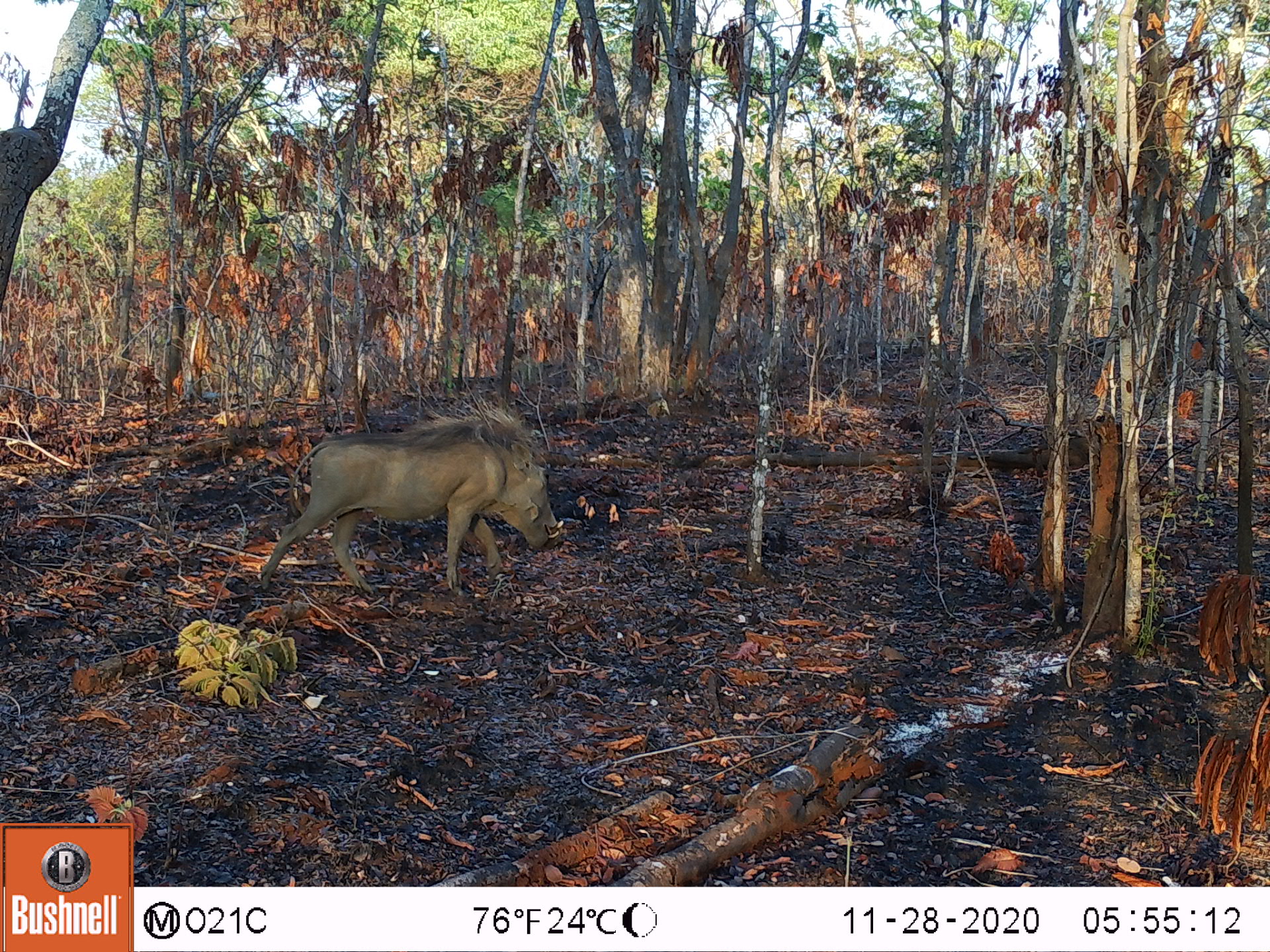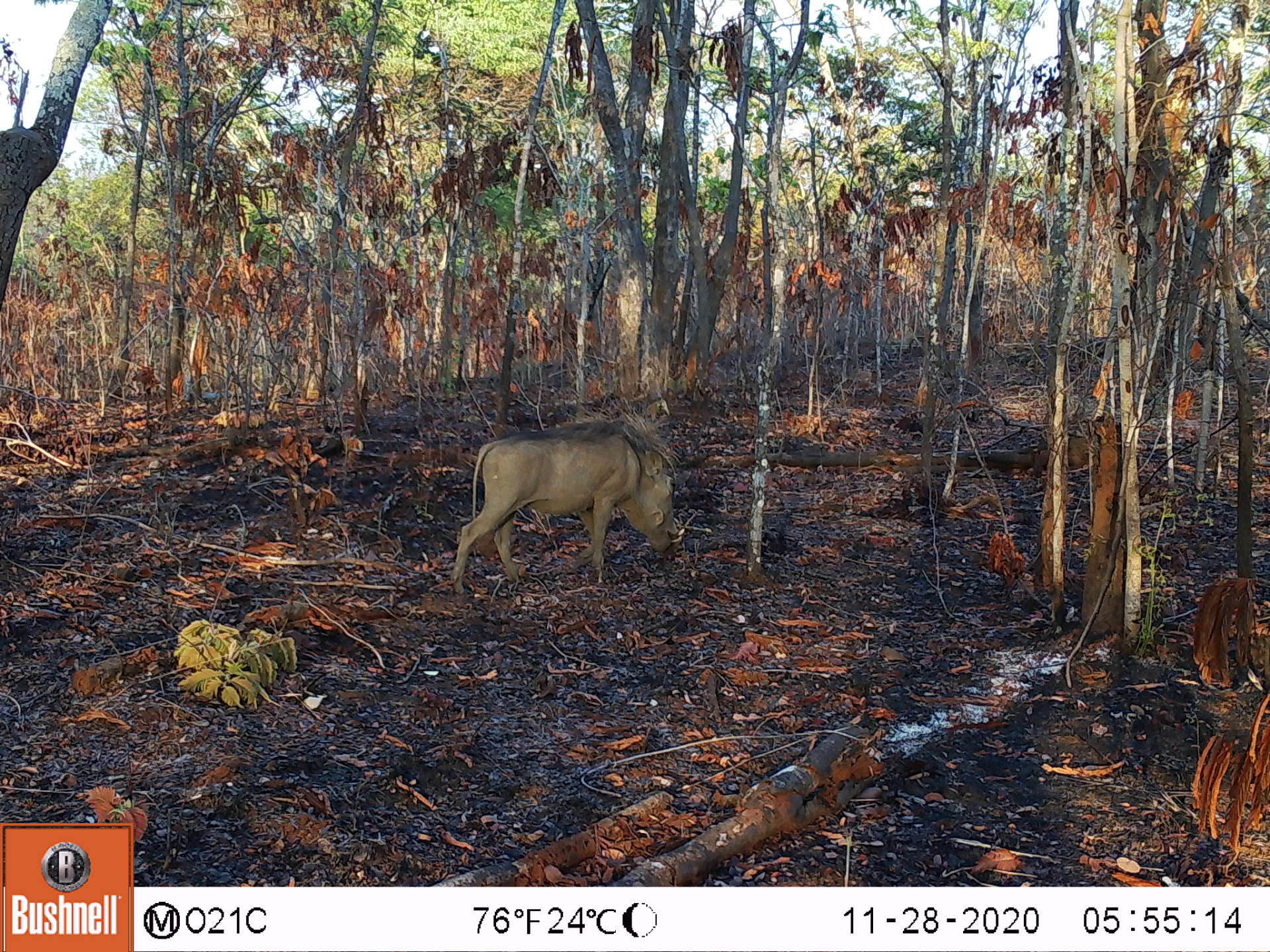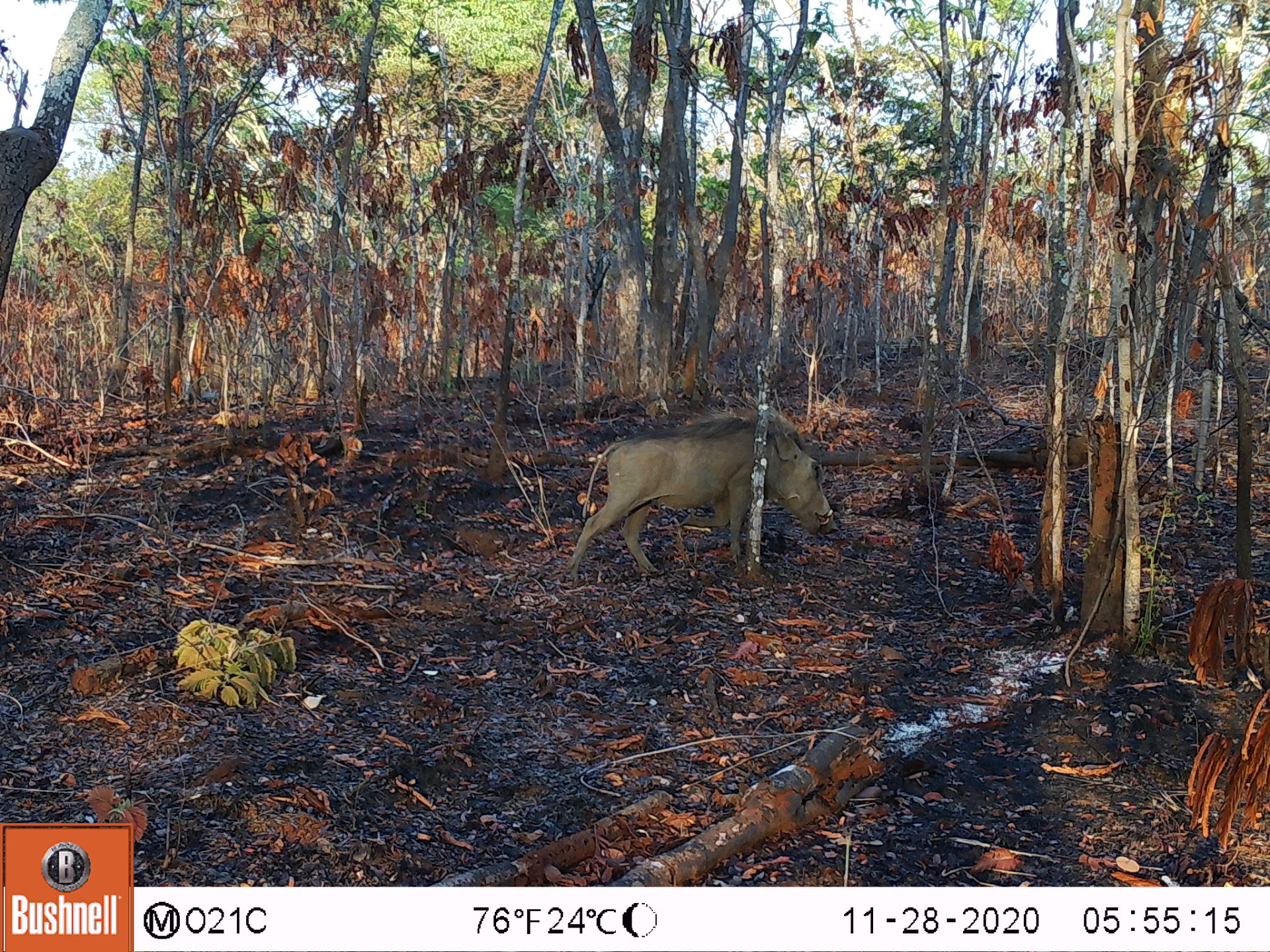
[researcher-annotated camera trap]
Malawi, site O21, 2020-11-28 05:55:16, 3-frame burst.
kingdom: Animalia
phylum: Chordata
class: Mammalia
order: Artiodactyla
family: Suidae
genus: Phacochoerus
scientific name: Phacochoerus africanus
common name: common warthog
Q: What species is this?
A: Common warthog (Phacochoerus africanus).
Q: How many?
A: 1.